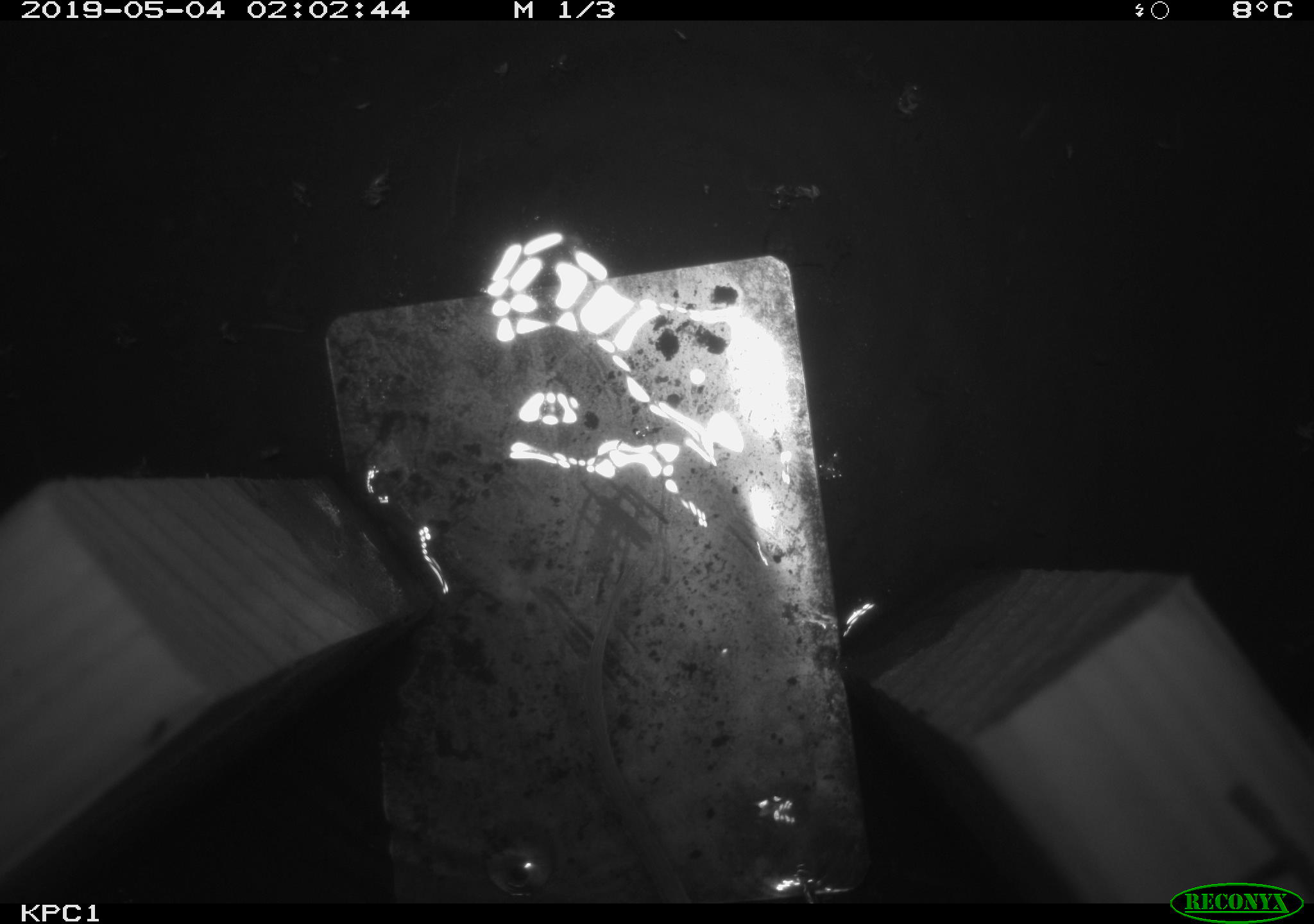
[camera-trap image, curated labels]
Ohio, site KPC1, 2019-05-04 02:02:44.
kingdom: Animalia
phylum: Chordata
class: Mammalia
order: Rodentia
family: Cricetidae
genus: Peromyscus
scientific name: Peromyscus leucopus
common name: white-footed mouse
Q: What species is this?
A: White-footed mouse (Peromyscus leucopus).